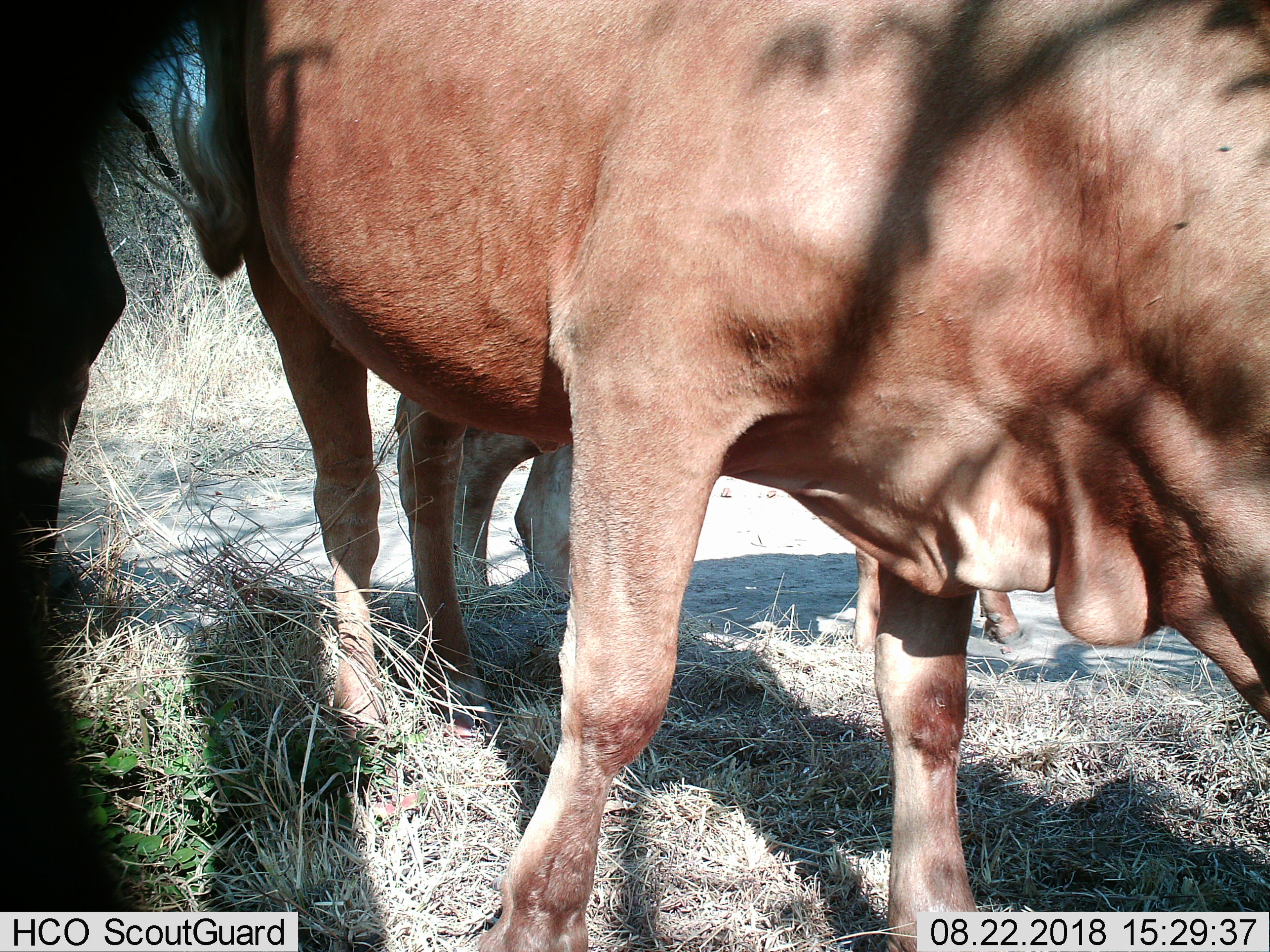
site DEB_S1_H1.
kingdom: Animalia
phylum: Chordata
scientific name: Vertebrata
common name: domestic animal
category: domesticanimal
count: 3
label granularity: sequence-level